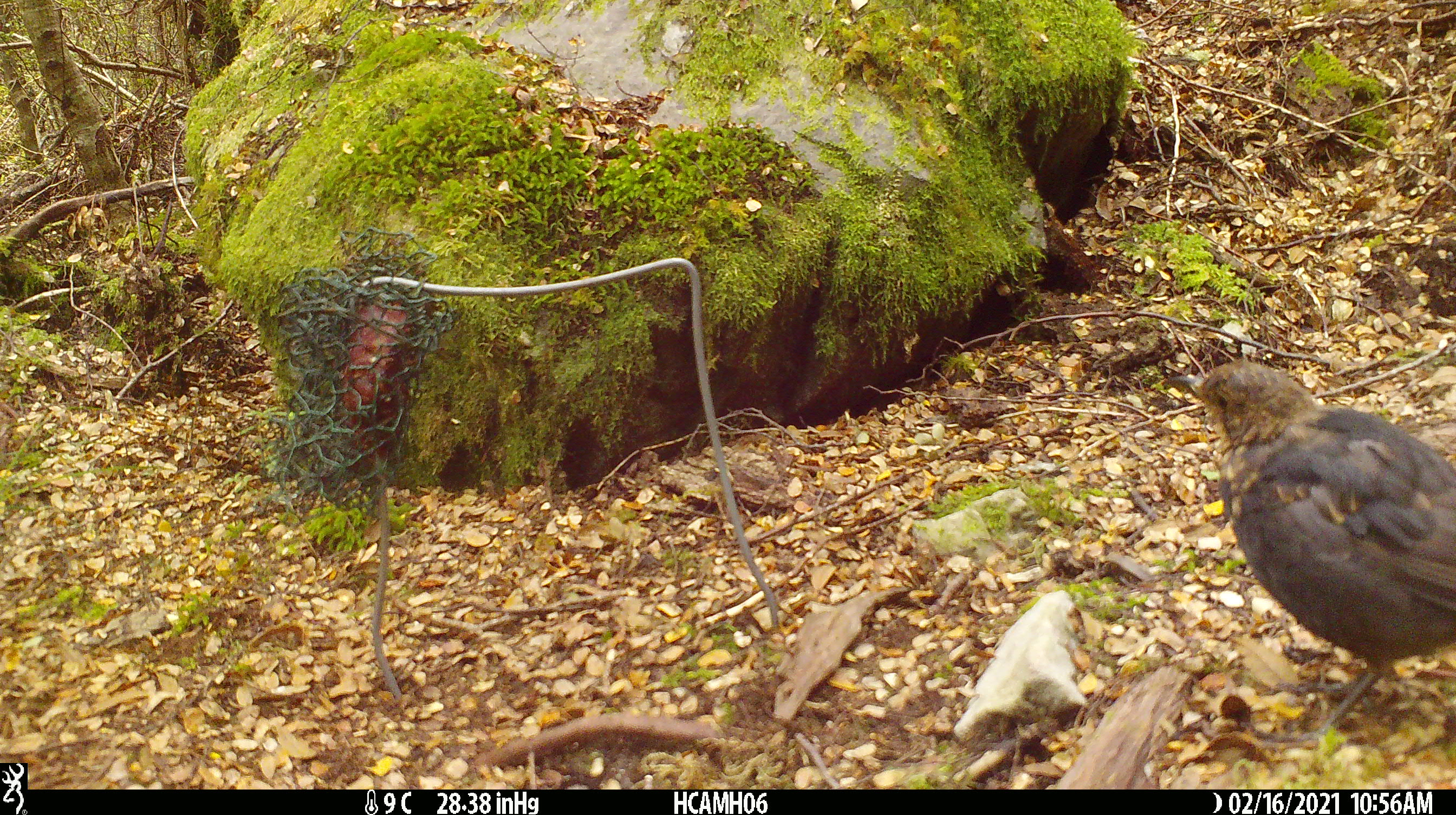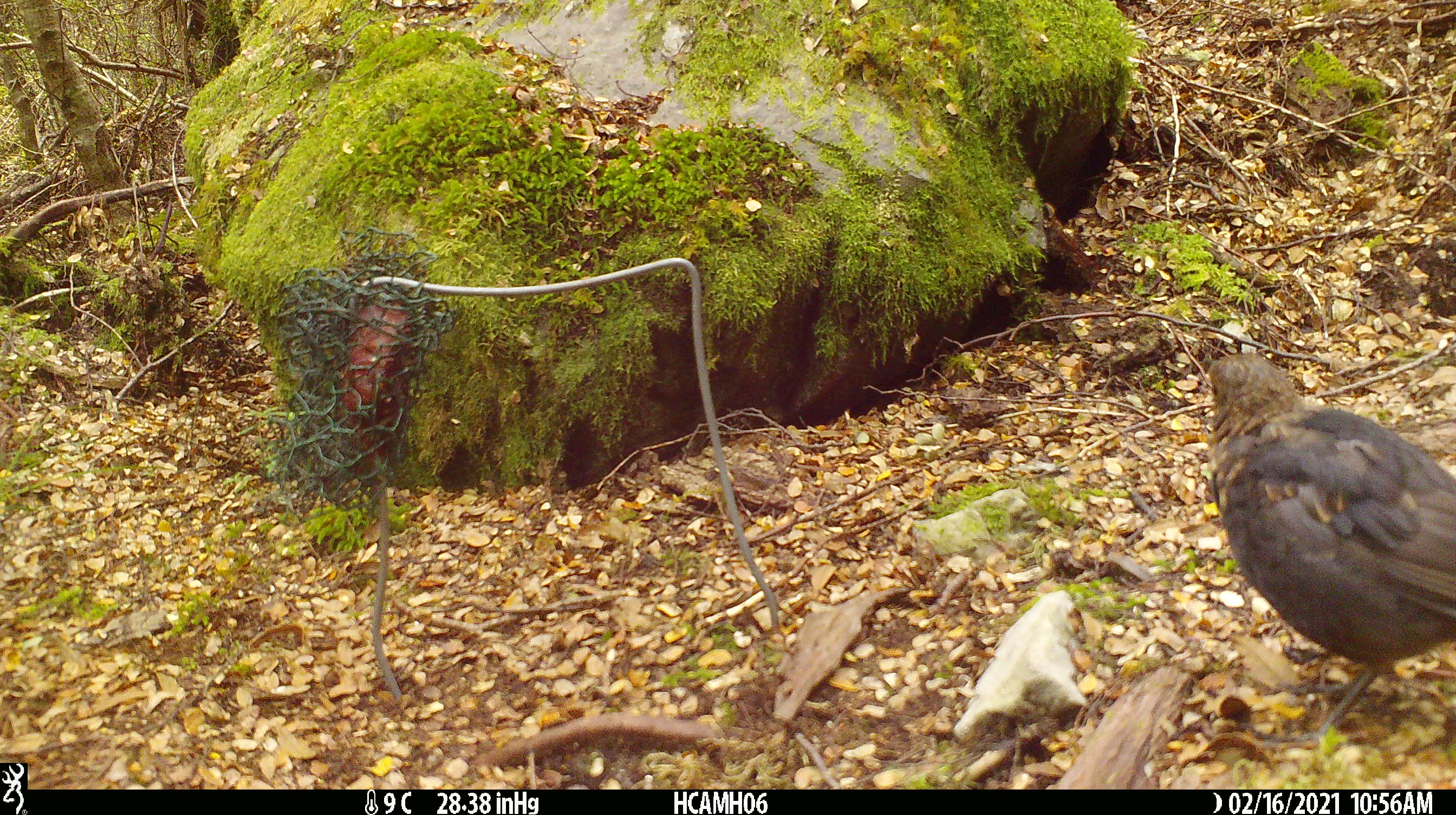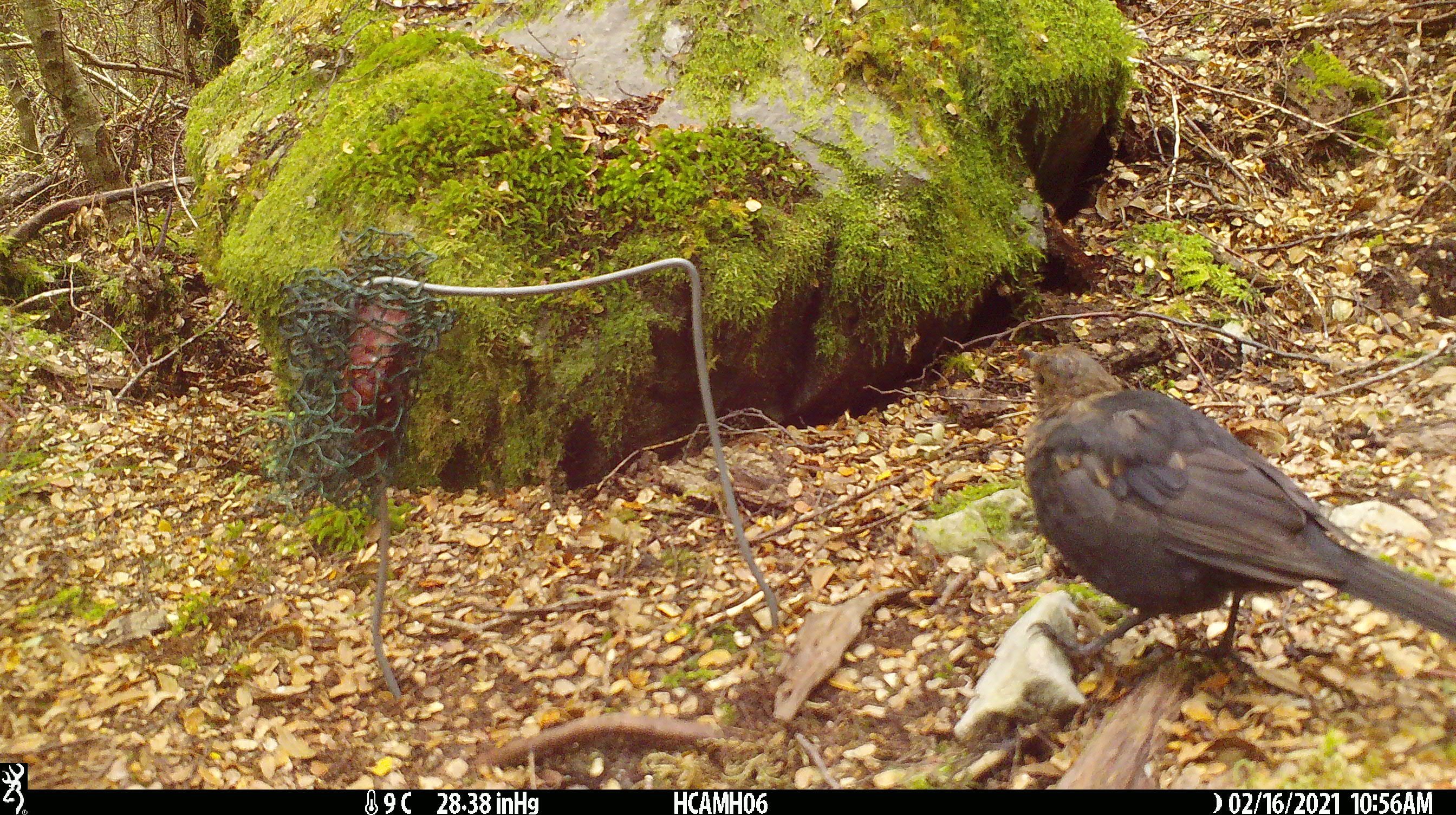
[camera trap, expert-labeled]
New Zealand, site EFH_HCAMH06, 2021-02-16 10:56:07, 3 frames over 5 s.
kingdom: Animalia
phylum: Chordata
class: Aves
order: Passeriformes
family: Turdidae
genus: Turdus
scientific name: Turdus merula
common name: eurasian blackbird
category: blackbird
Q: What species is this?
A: Blackbird (eurasian blackbird) (Turdus merula).